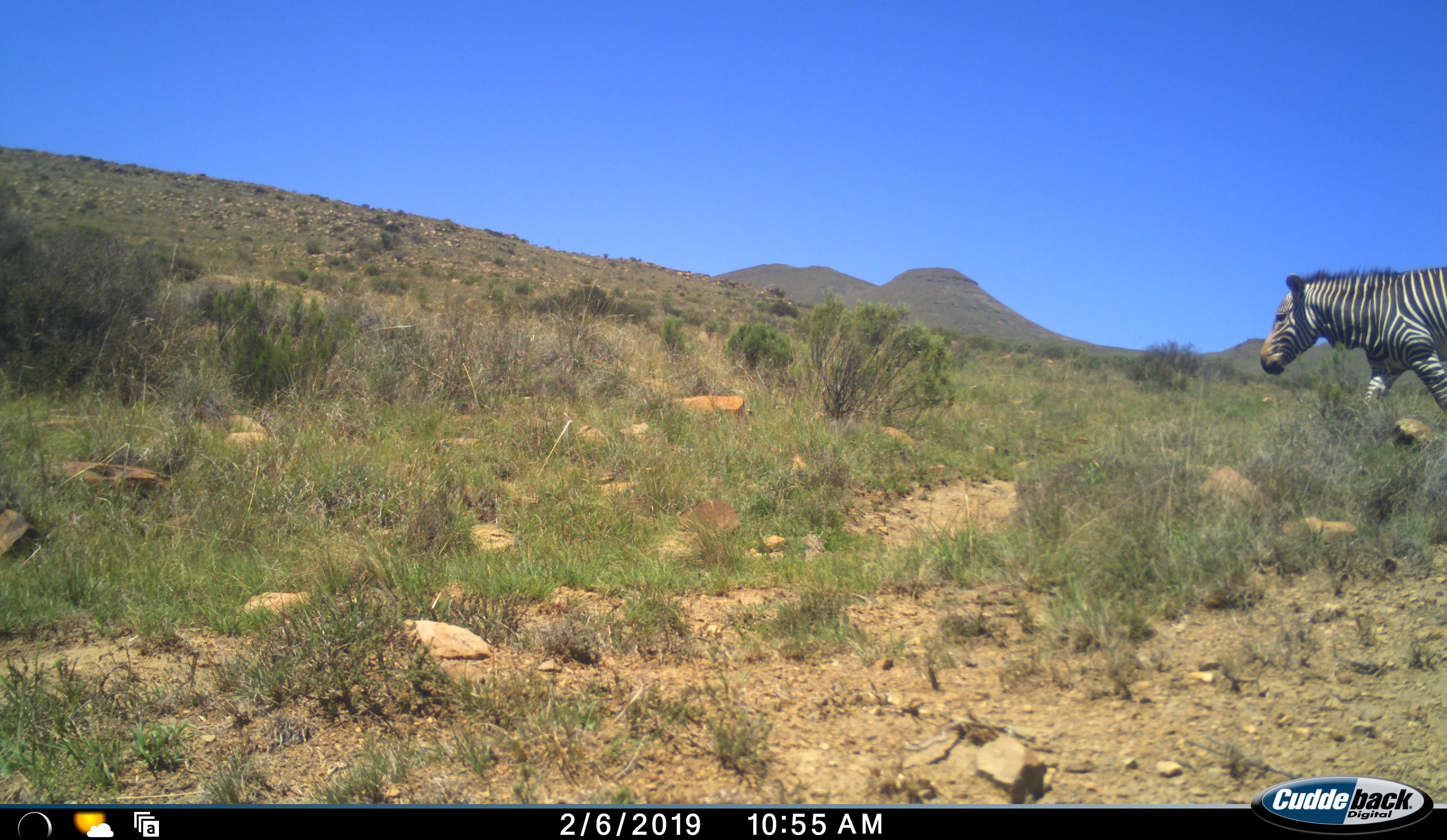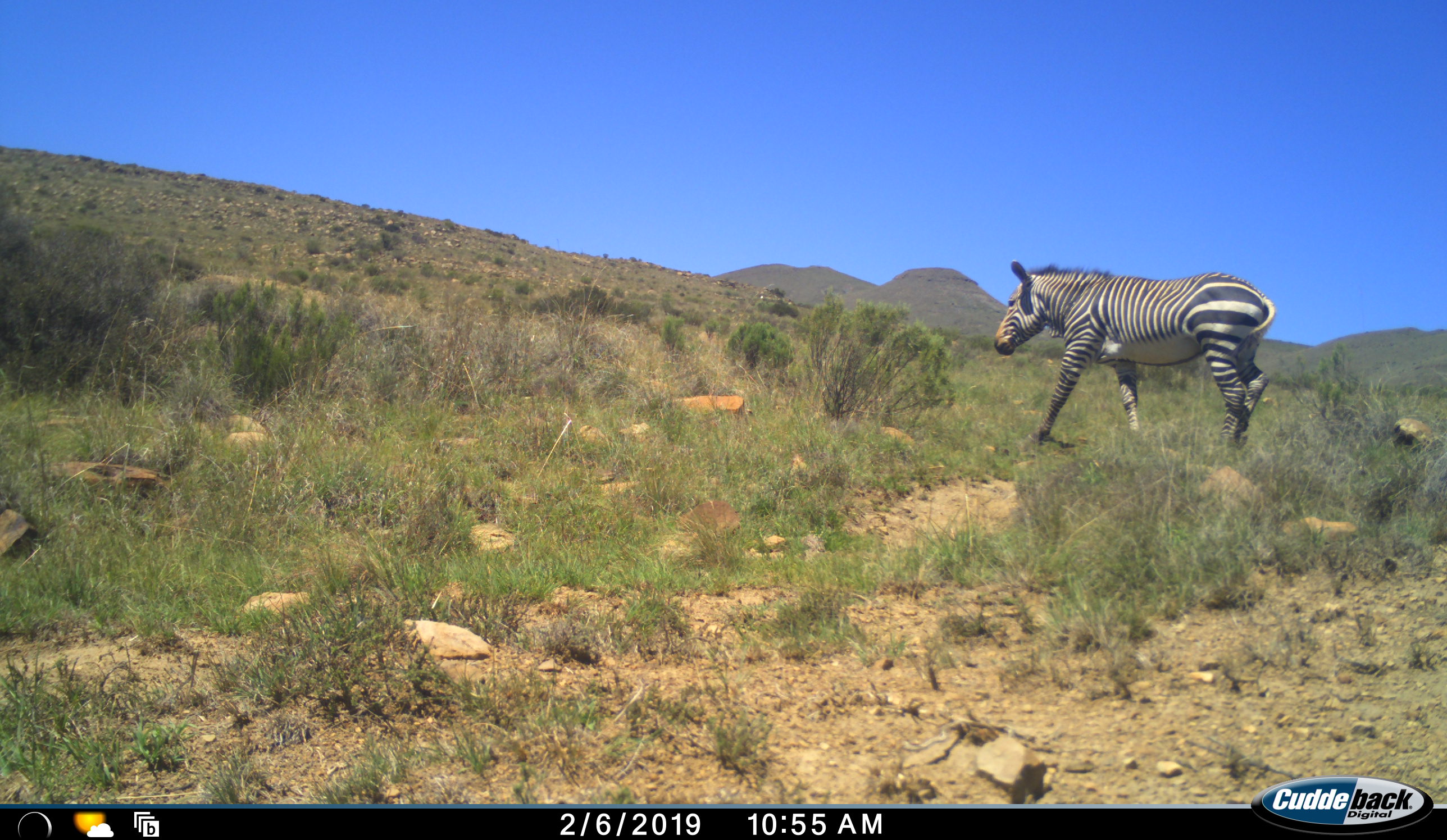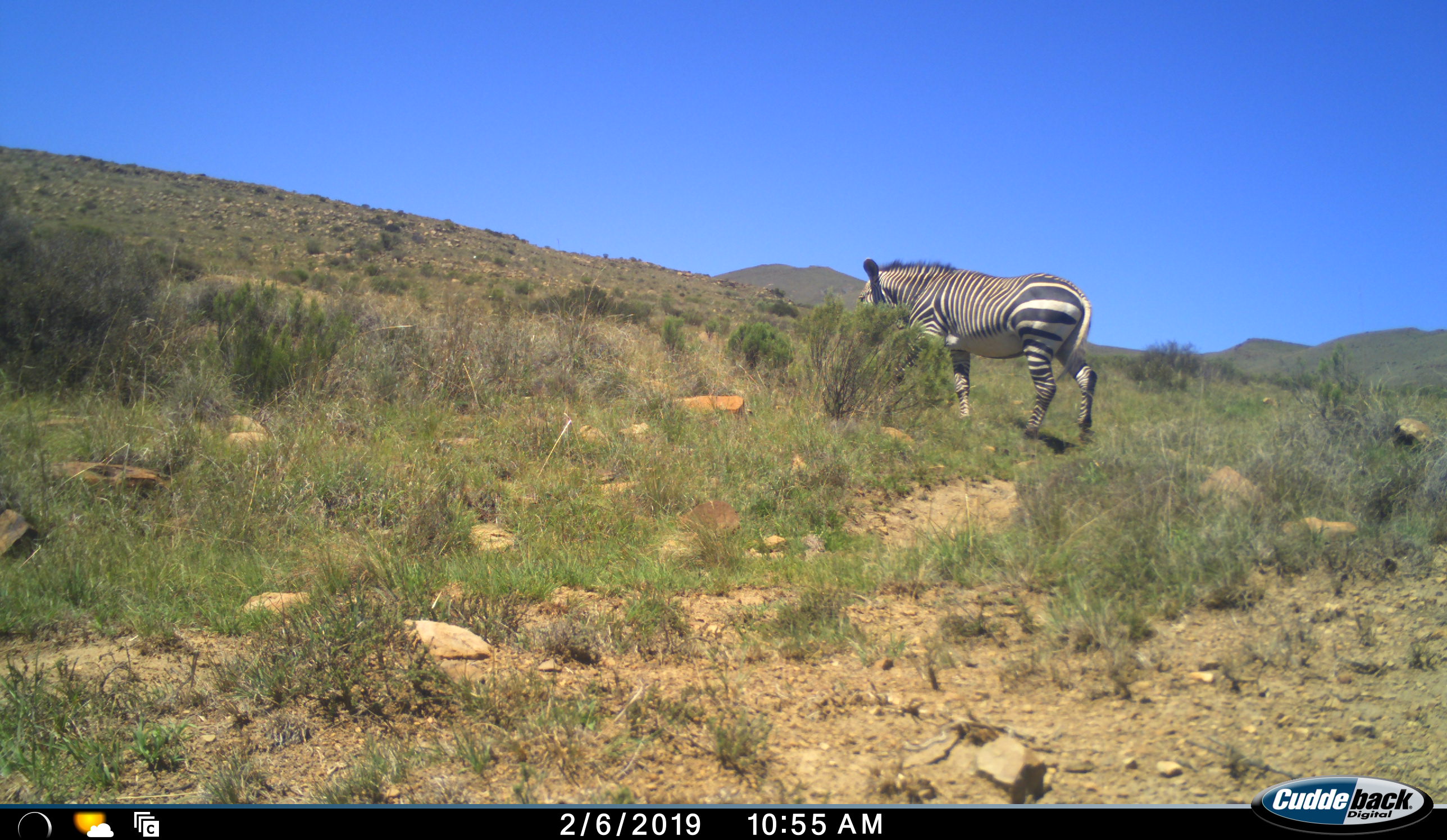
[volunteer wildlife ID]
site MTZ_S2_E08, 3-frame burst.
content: unidentified animal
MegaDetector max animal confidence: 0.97